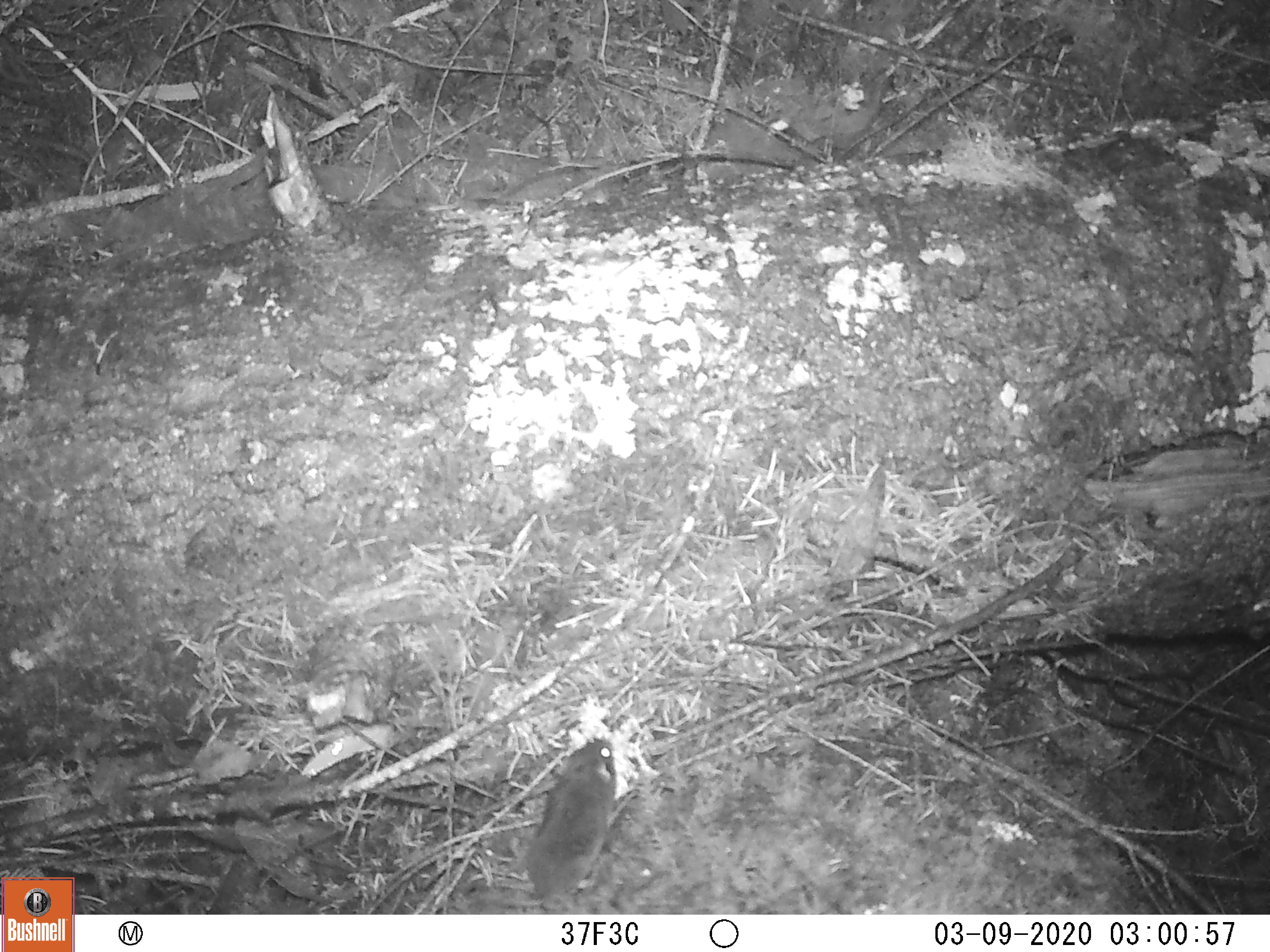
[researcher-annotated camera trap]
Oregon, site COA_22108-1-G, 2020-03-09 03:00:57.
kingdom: Animalia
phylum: Chordata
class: Mammalia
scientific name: Mammalia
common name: small mammal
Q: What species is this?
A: Small mammal (Mammalia).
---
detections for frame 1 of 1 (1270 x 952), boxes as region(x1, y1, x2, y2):
small mammal: region(472, 703, 666, 915)